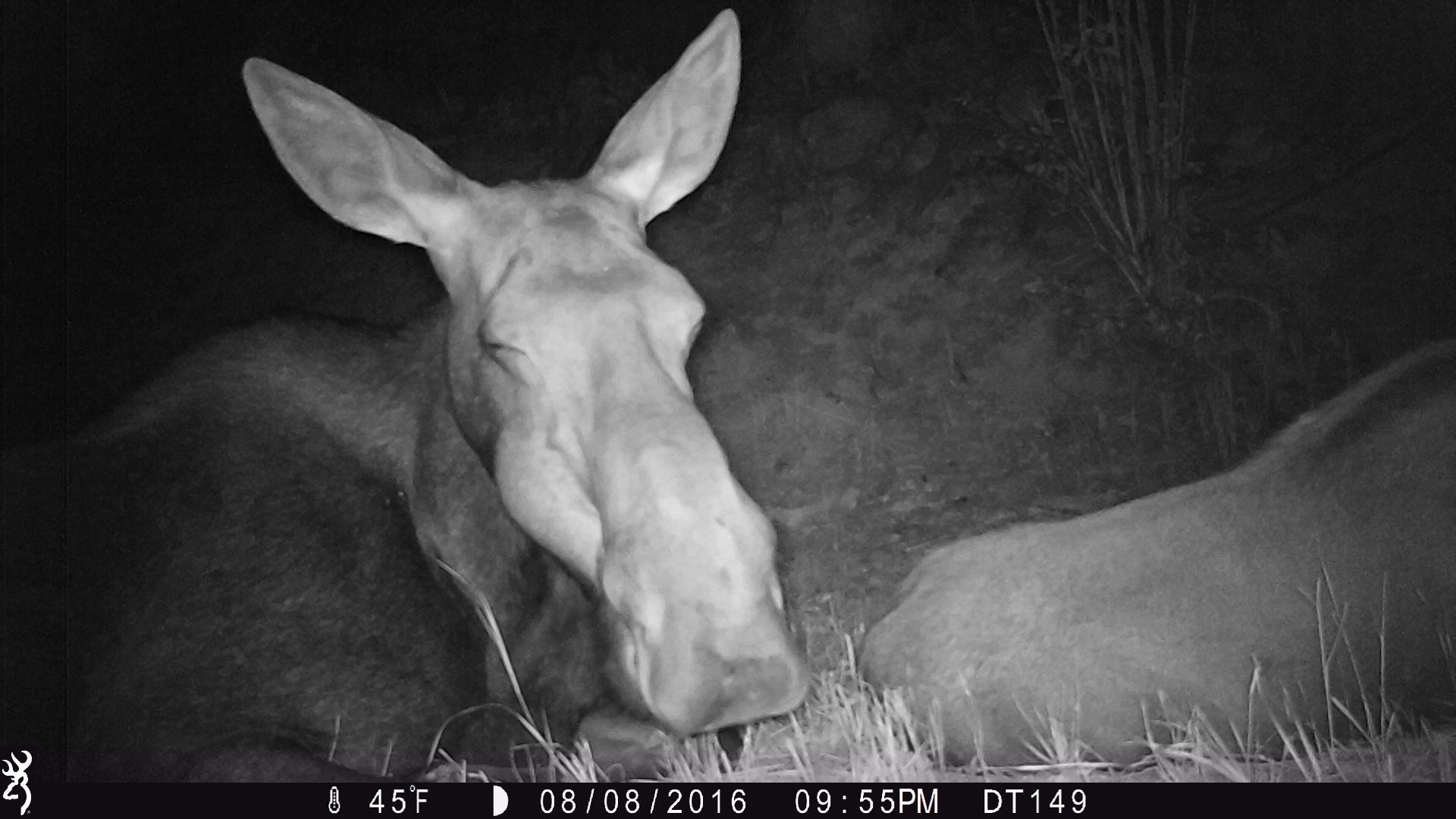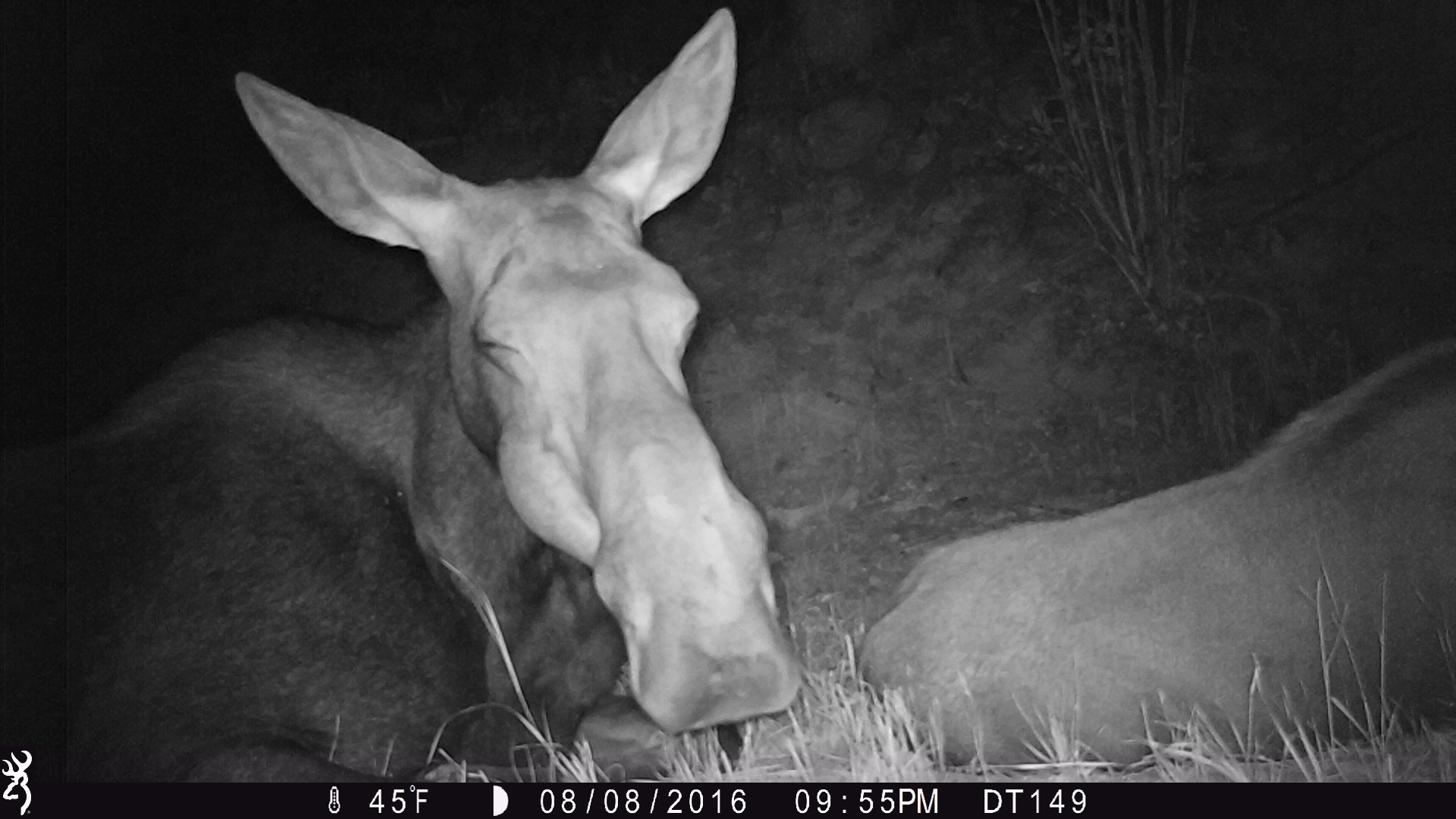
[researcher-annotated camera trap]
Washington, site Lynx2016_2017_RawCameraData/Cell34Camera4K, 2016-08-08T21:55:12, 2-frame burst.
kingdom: Animalia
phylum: Chordata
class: Mammalia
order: Artiodactyla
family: Cervidae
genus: Alces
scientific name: Alces alces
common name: moose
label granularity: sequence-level